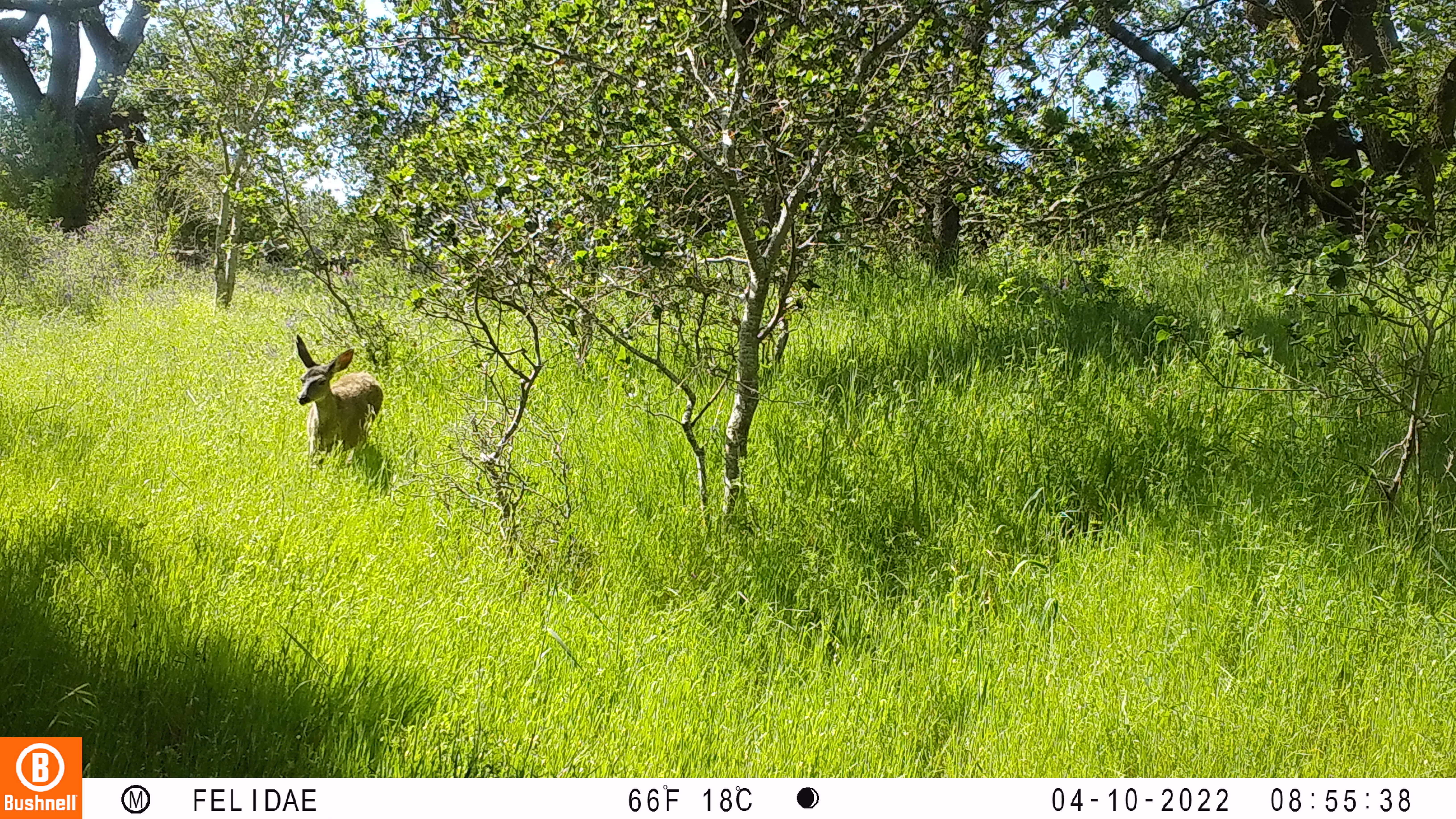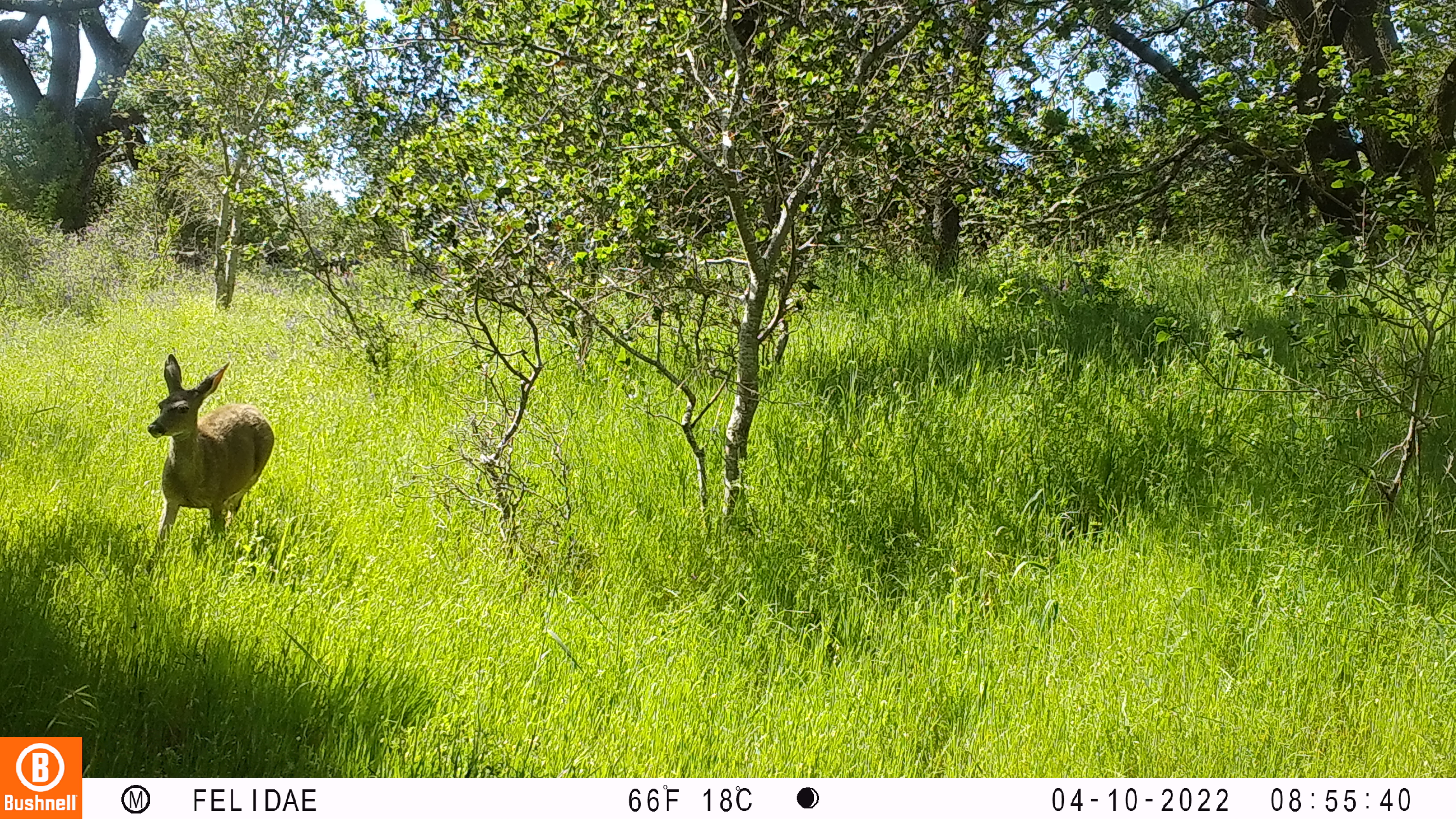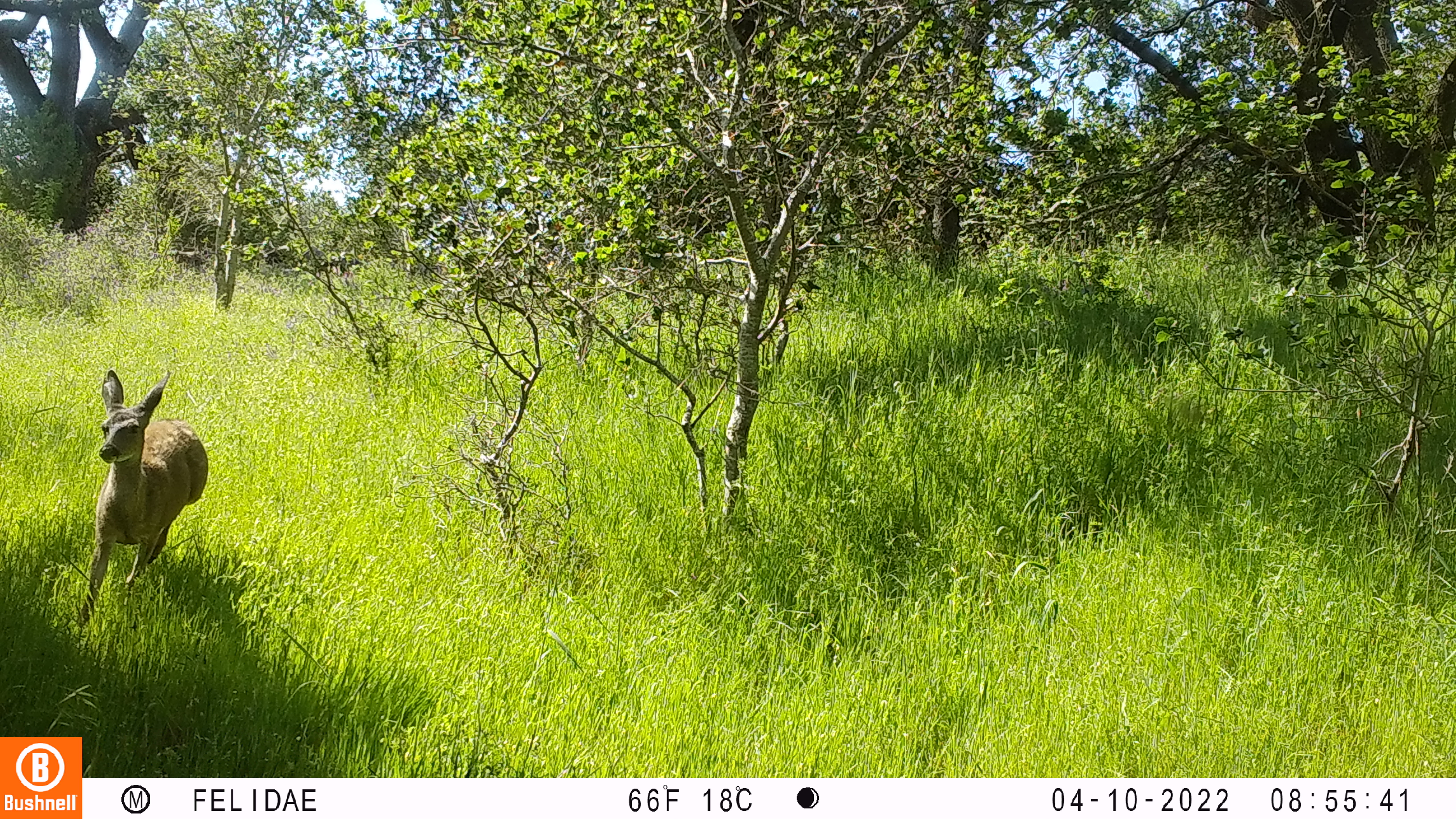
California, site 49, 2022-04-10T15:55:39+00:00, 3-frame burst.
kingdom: Animalia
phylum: Chordata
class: Mammalia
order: Artiodactyla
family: Cervidae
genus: Odocoileus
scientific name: Odocoileus hemionus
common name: mule deer